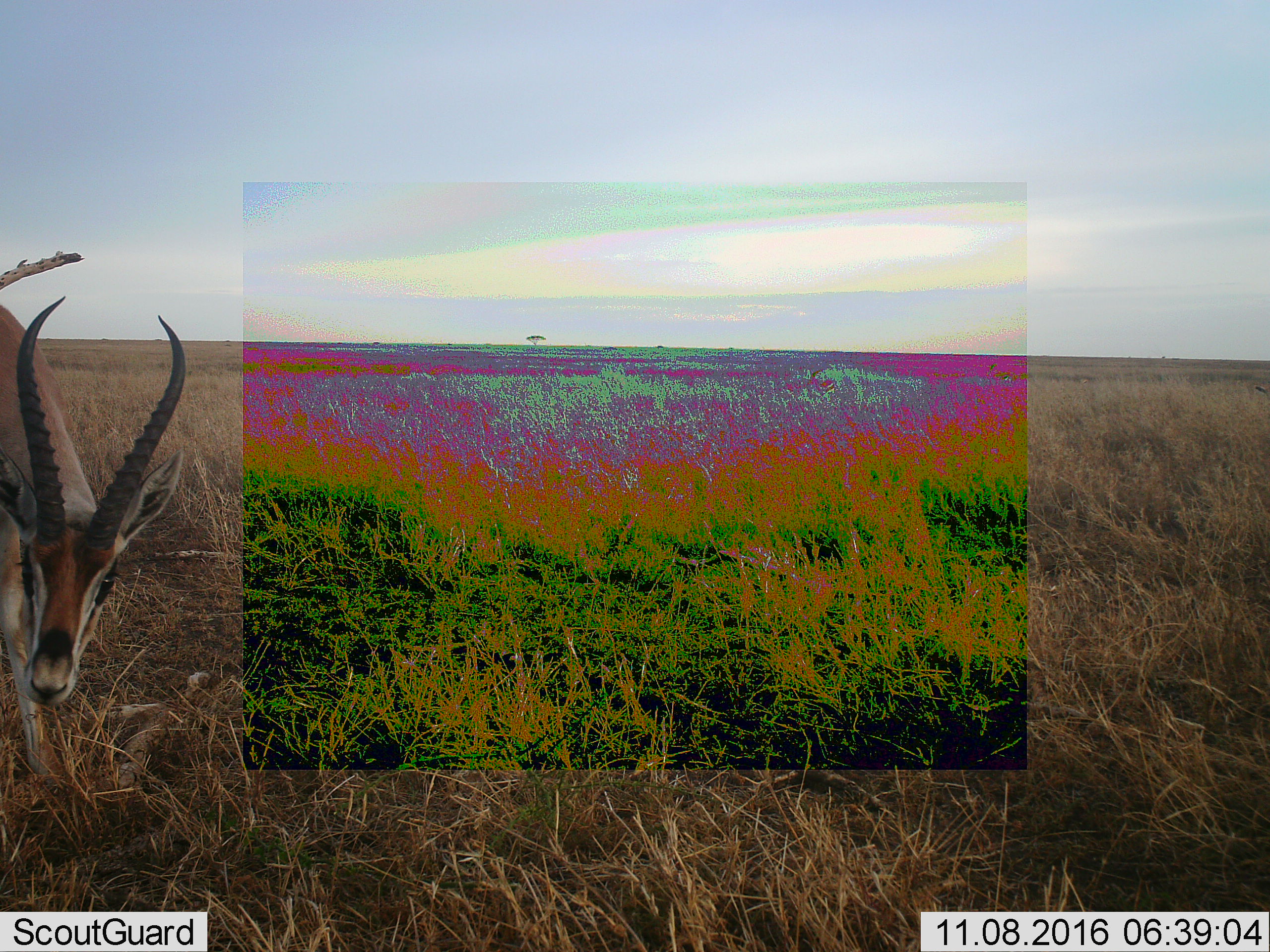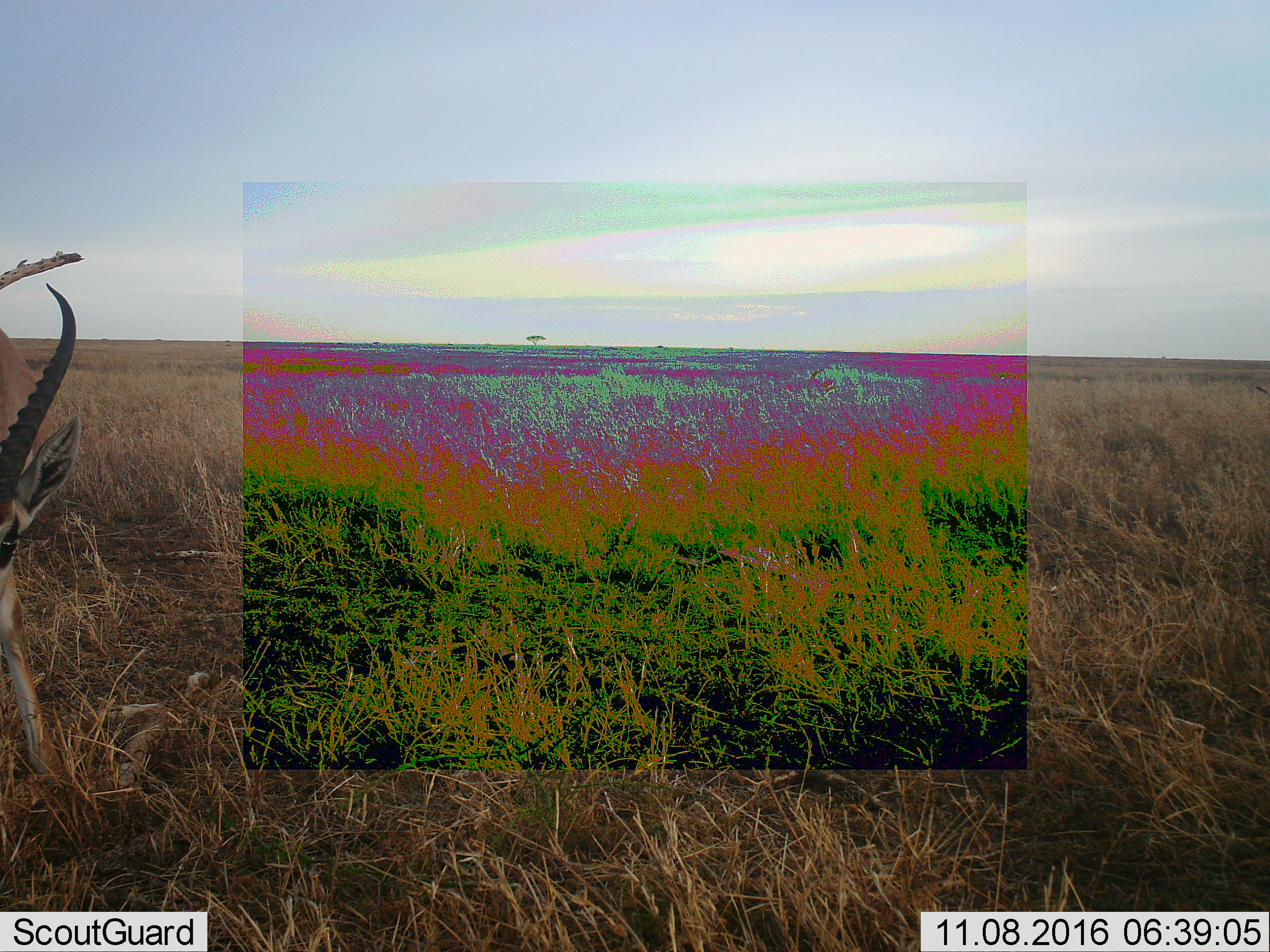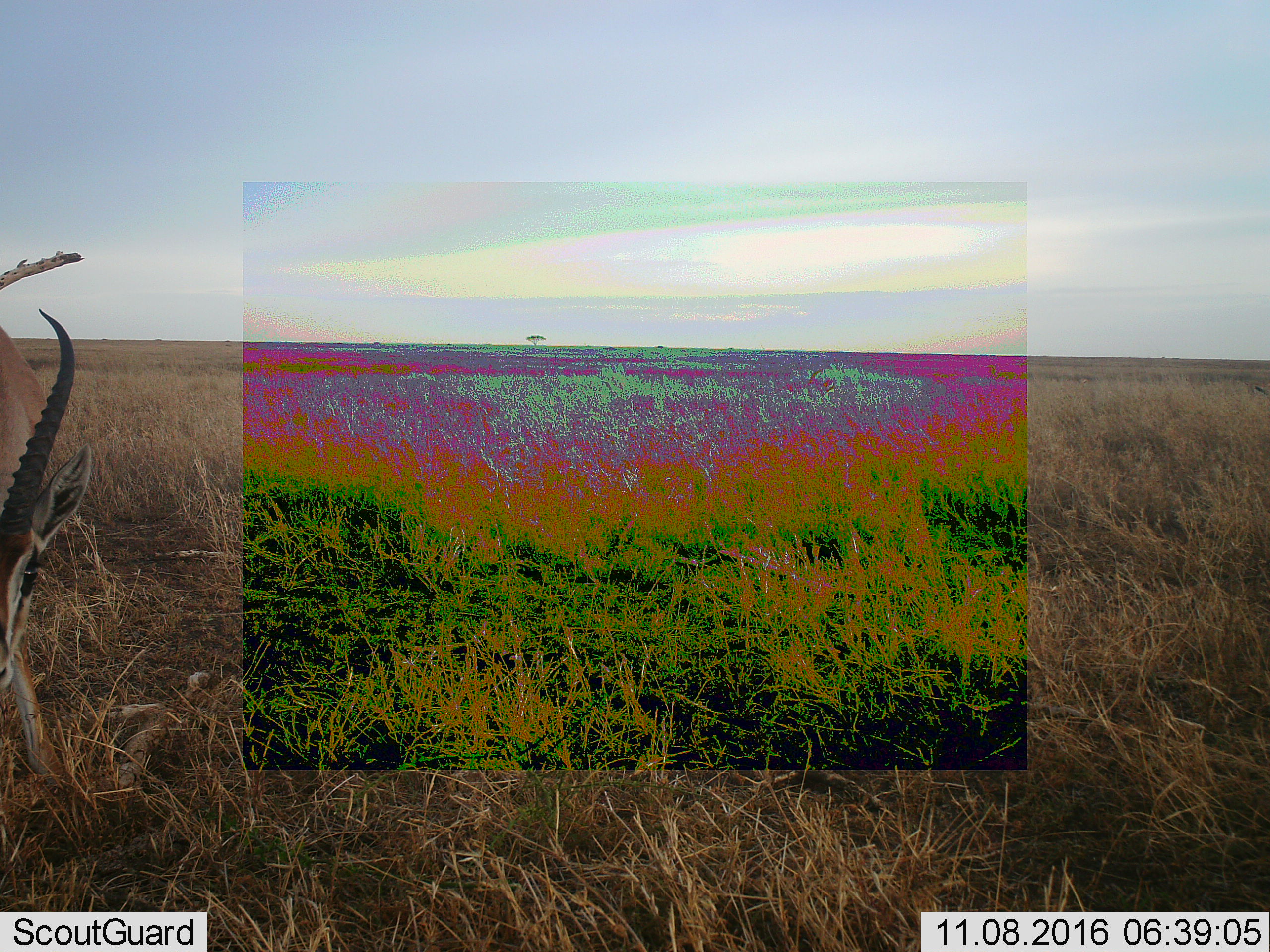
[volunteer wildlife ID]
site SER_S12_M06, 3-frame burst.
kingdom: Animalia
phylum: Chordata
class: Mammalia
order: Artiodactyla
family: Bovidae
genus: Eudorcas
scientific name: Eudorcas thomsonii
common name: thomson's gazelle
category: gazellethomsons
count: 1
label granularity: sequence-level